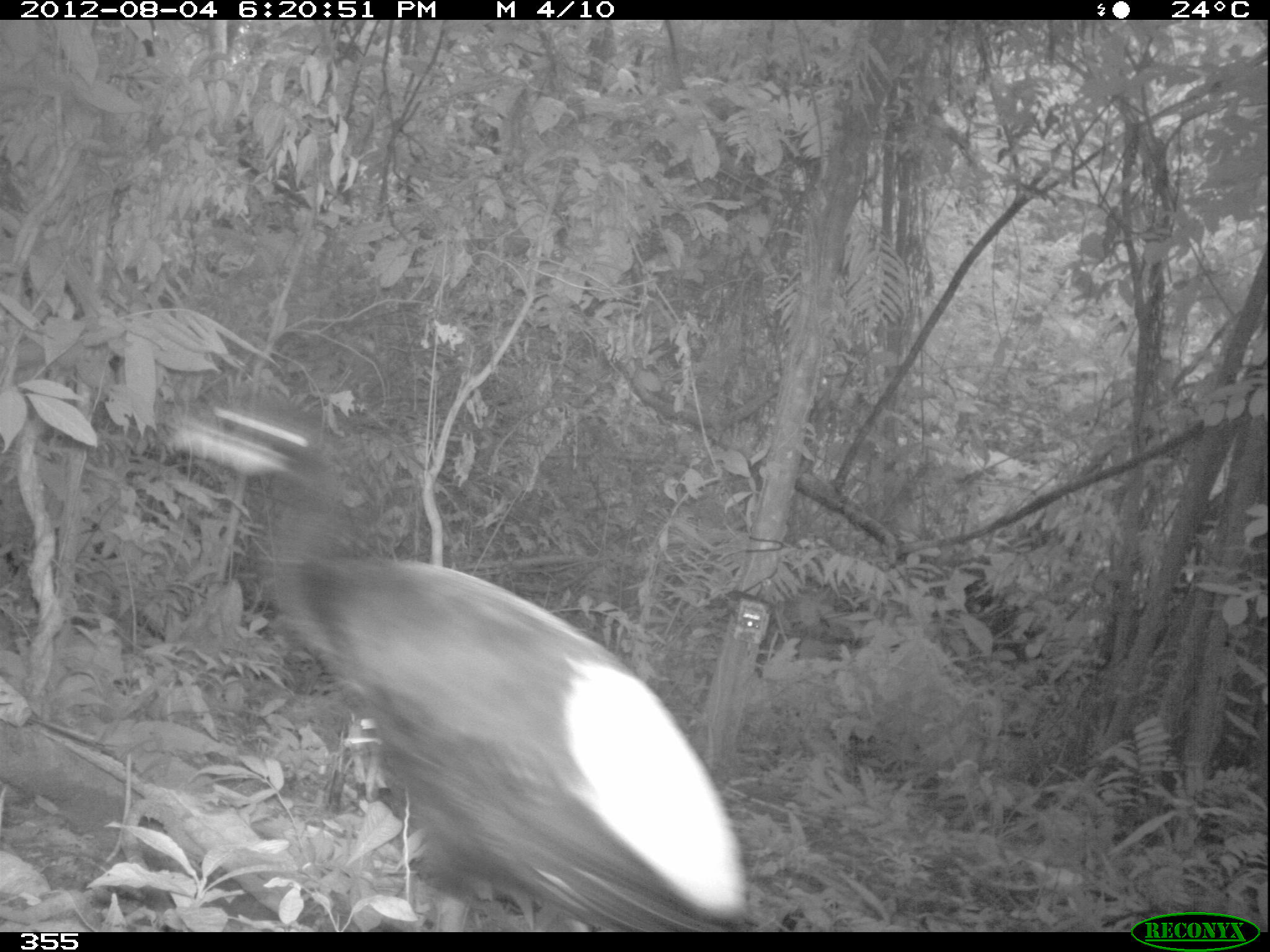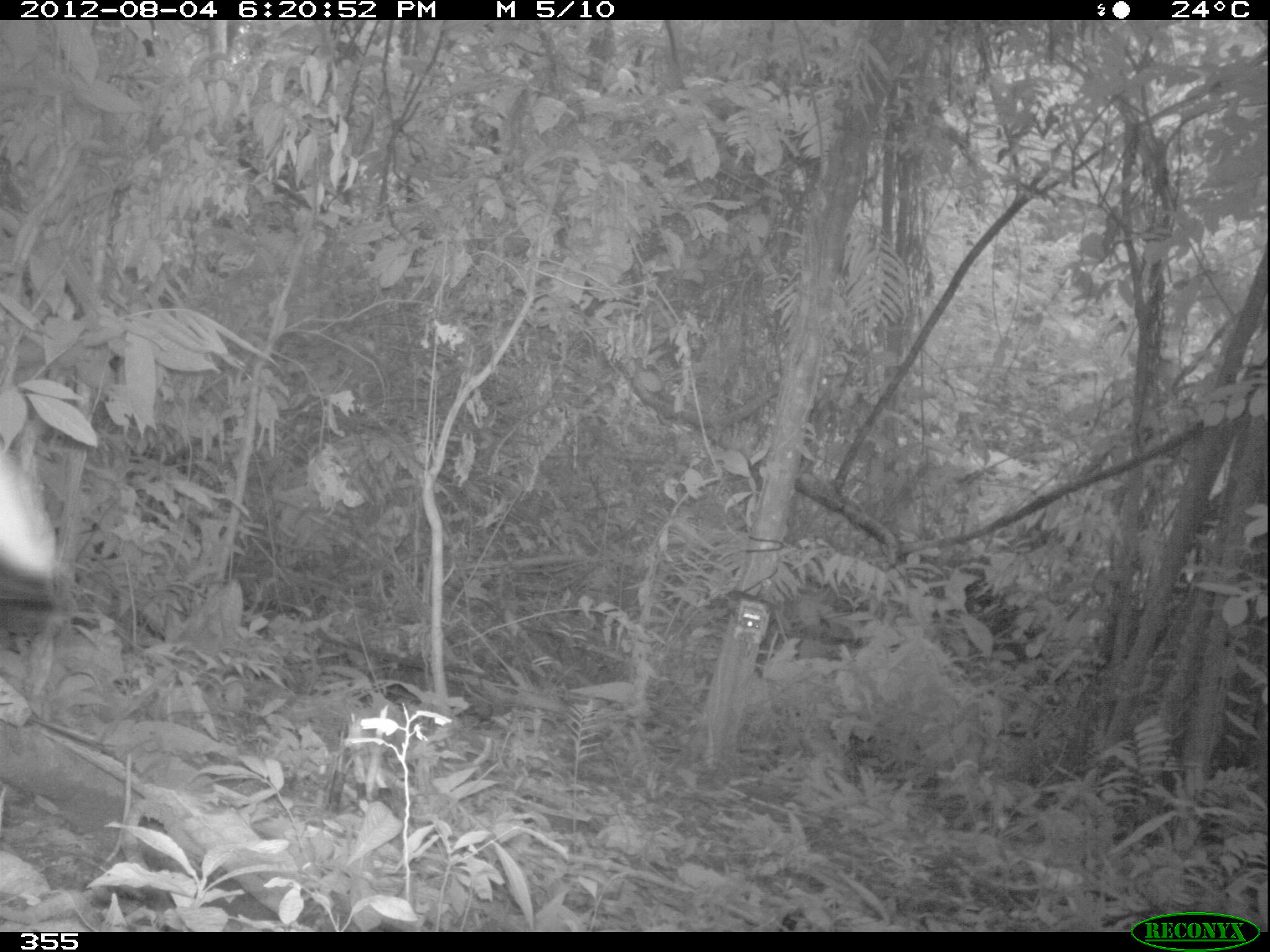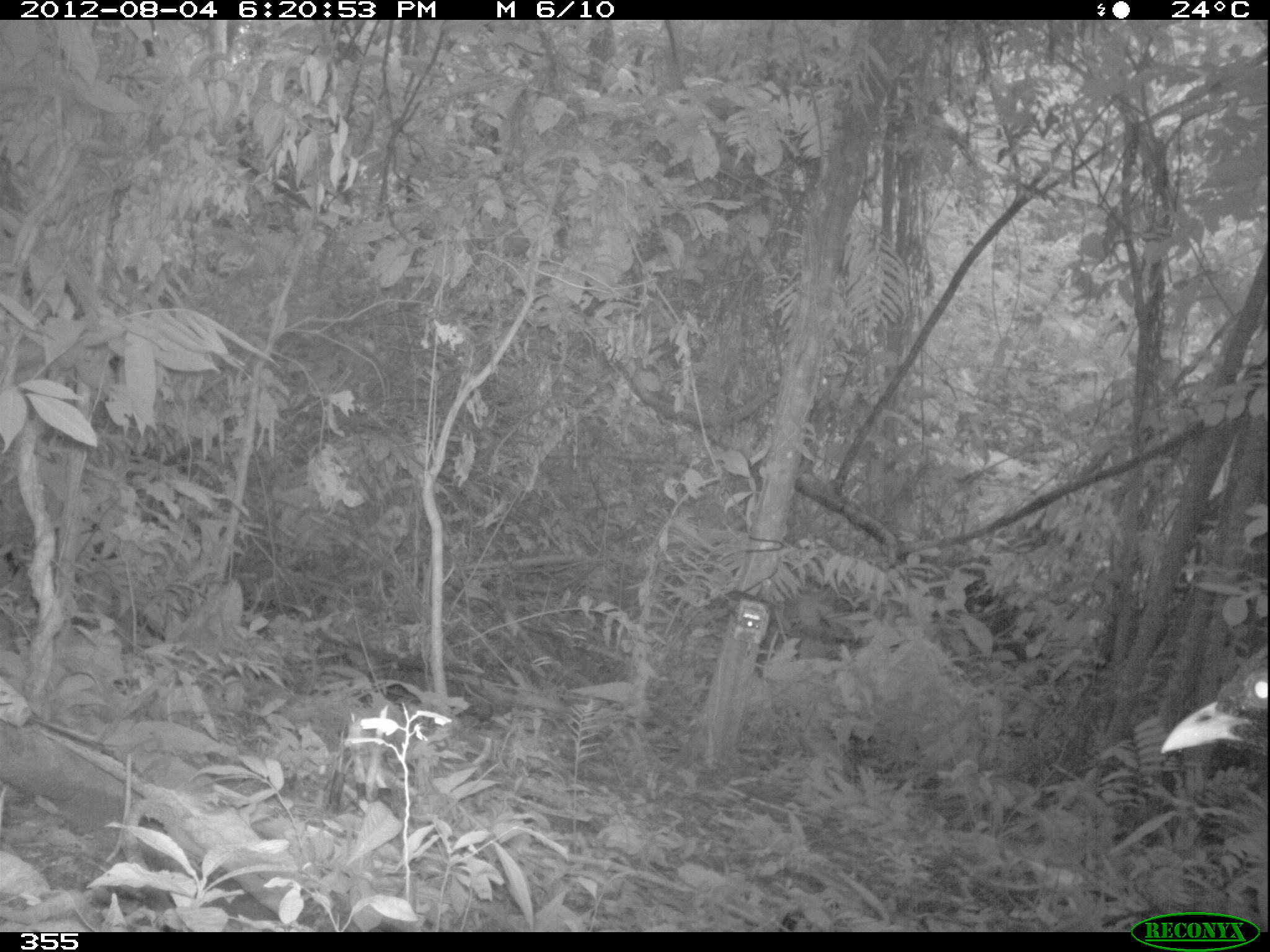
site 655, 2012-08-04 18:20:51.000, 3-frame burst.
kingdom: Animalia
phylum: Chordata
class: Aves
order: Gruiformes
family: Psophiidae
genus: Psophia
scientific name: Psophia leucoptera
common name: pale-winged trumpeter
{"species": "Psophia leucoptera (pale-winged trumpeter)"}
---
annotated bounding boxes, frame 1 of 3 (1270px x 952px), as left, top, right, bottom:
psophia leucoptera: 164, 393, 745, 931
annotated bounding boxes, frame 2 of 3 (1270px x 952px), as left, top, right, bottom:
psophia leucoptera: 1, 442, 73, 607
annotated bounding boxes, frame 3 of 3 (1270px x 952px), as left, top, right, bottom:
psophia leucoptera: 1160, 644, 1268, 759